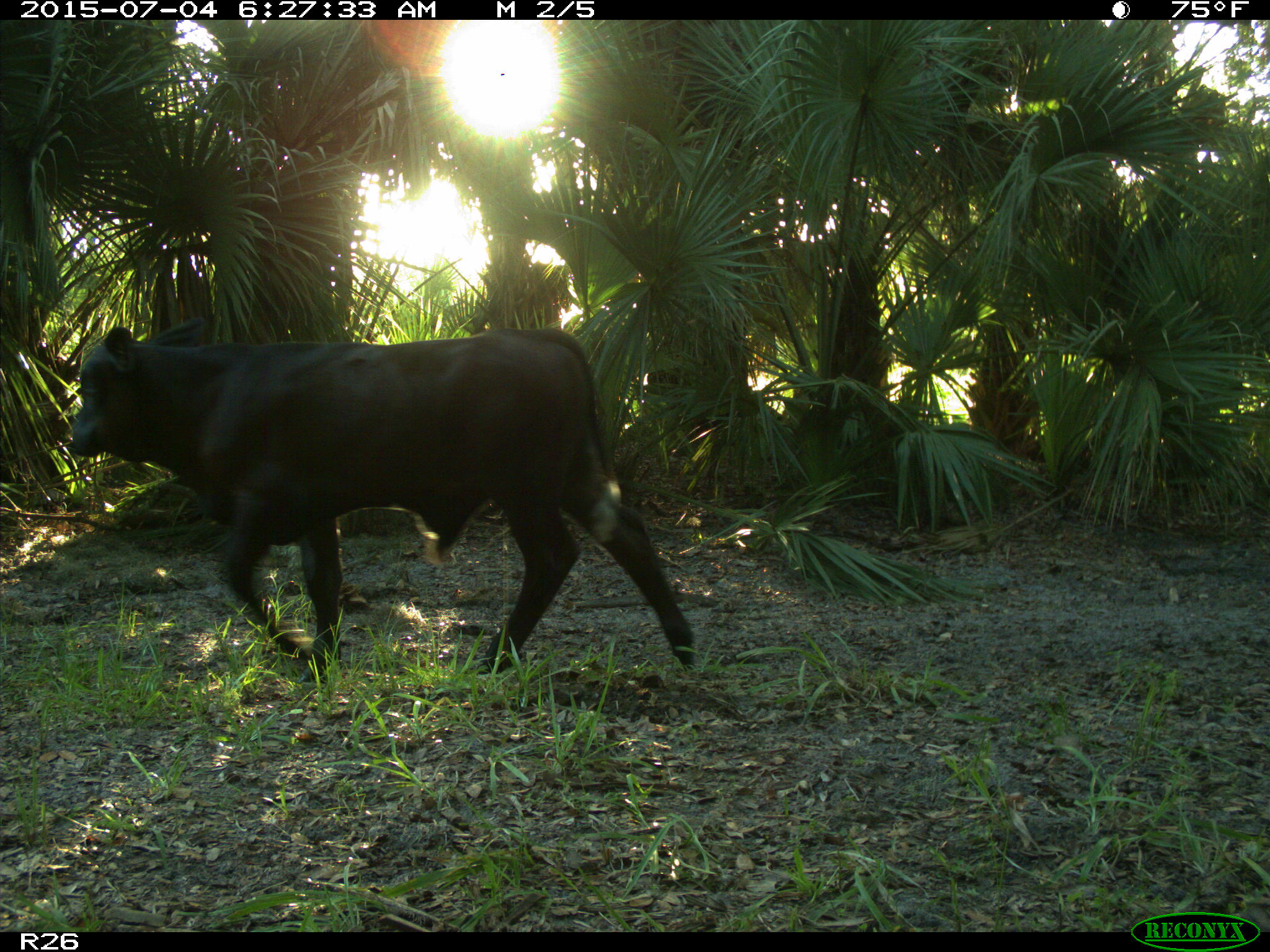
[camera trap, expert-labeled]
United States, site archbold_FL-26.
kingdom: Animalia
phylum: Chordata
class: Mammalia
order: Artiodactyla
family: Bovidae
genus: Bos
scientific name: Bos taurus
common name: domestic cow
Bos taurus (domestic cow).